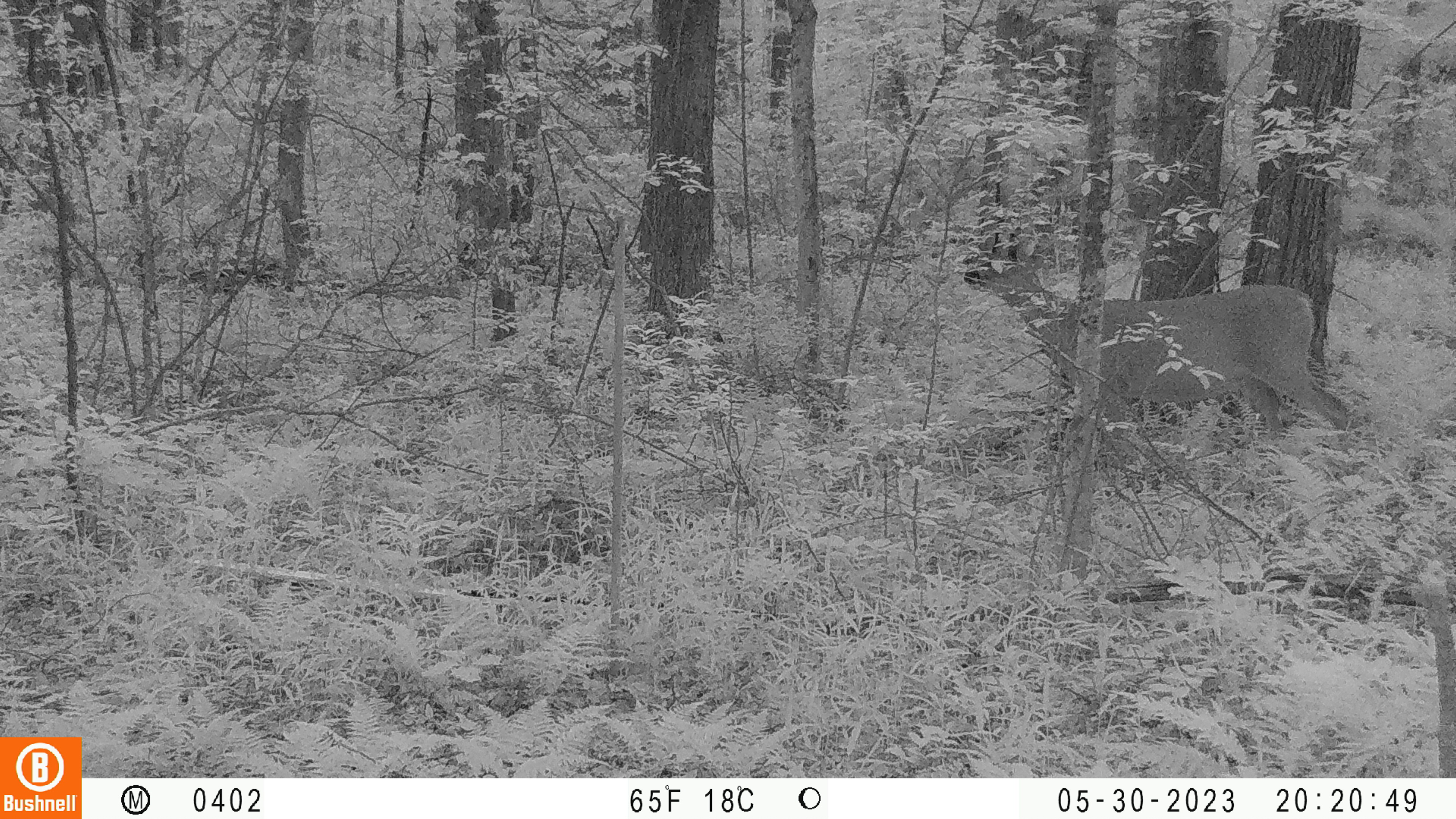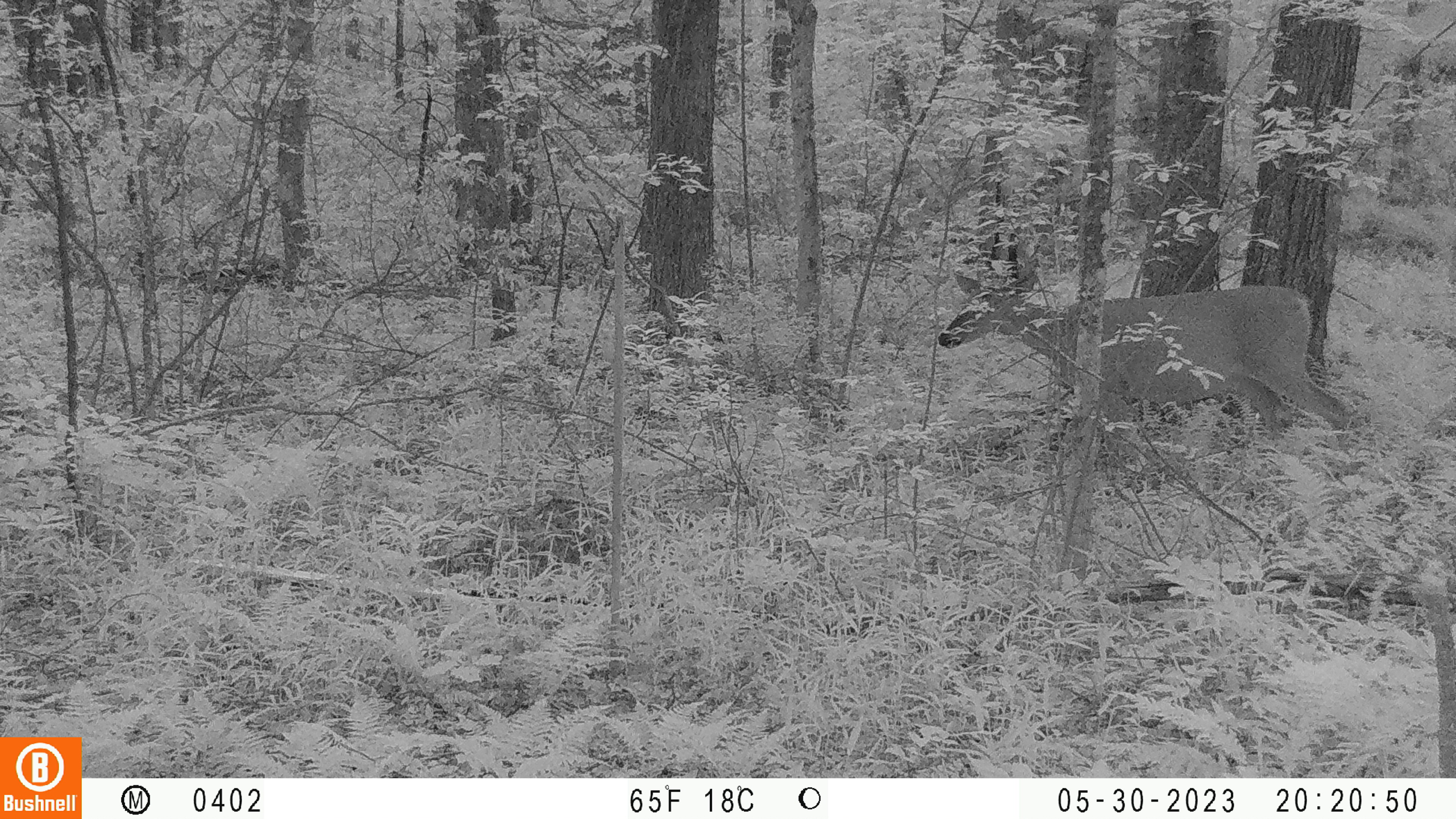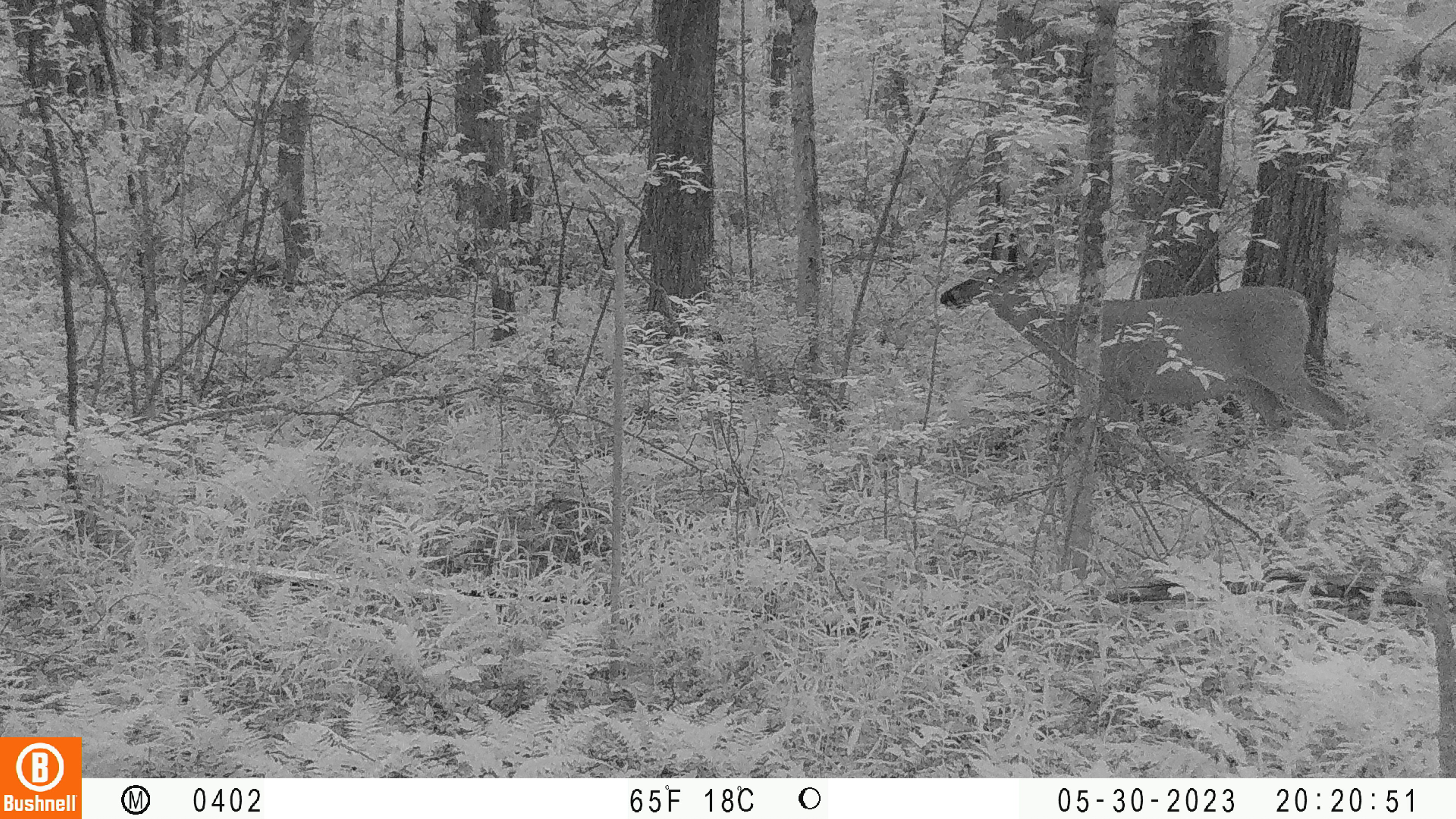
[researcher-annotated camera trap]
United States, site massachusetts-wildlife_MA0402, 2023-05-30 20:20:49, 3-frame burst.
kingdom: Animalia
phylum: Chordata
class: Mammalia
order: Artiodactyla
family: Cervidae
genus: Odocoileus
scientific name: Odocoileus virginianus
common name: white-tailed deer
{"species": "white-tailed deer (Odocoileus virginianus)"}